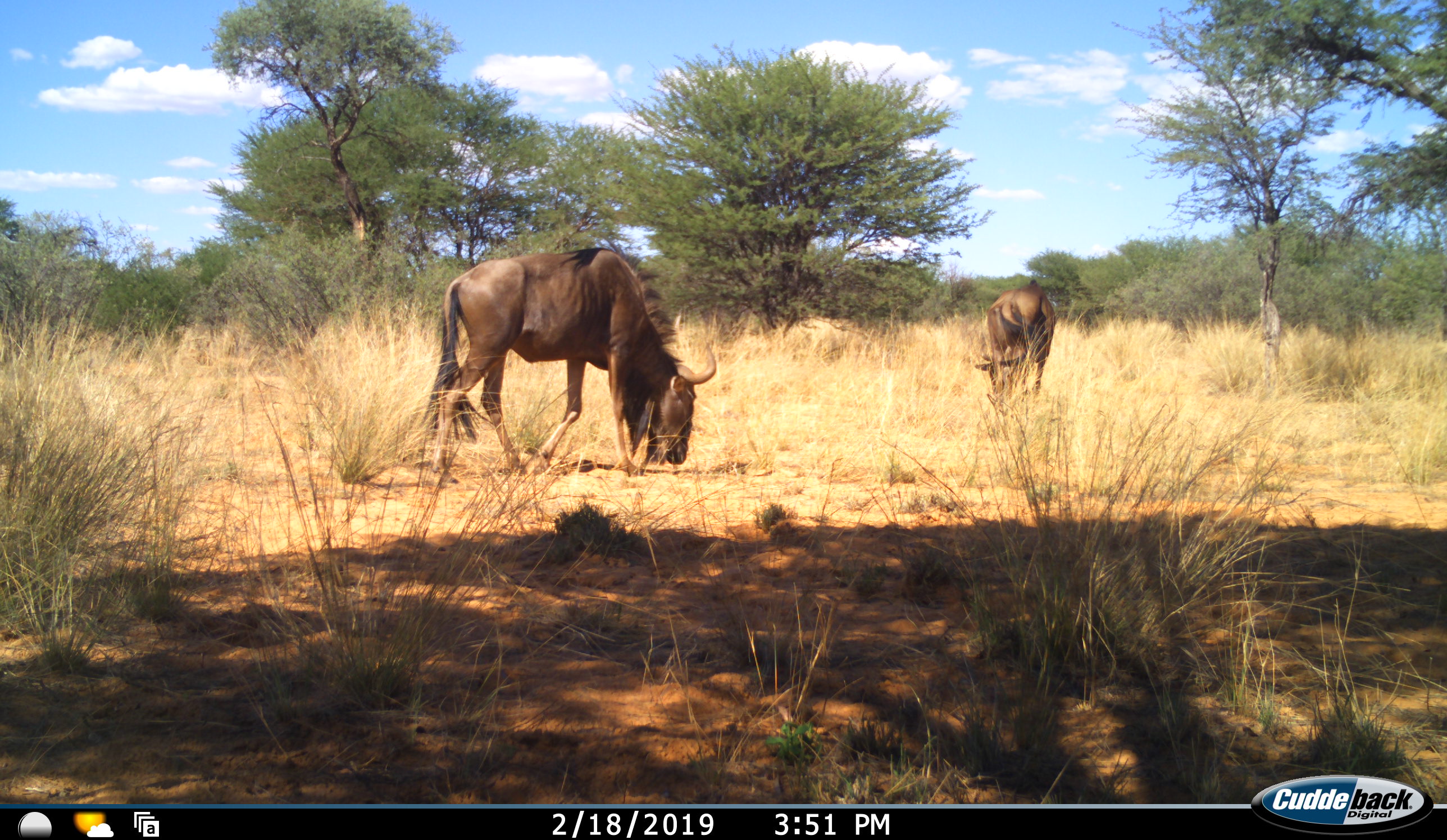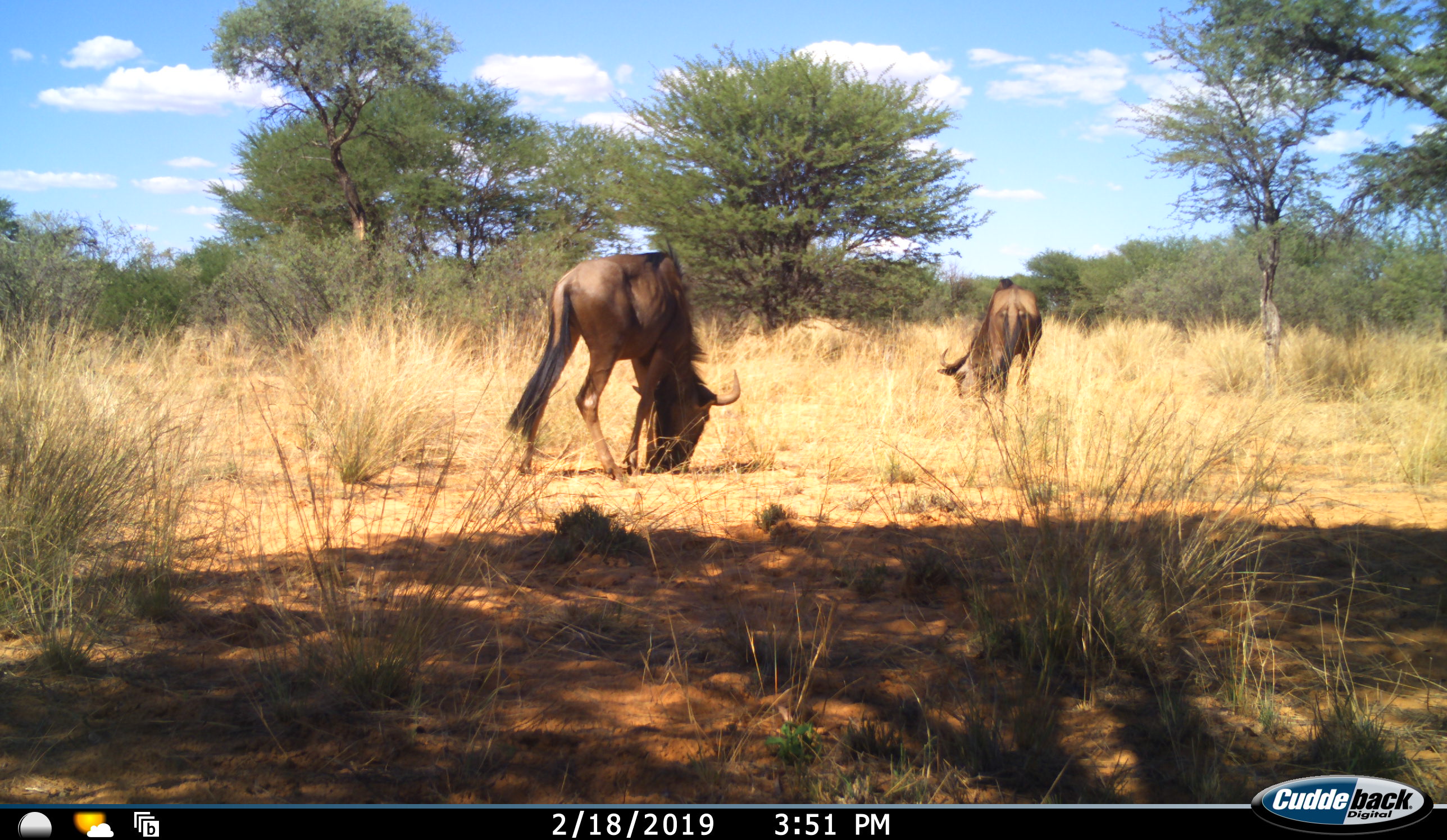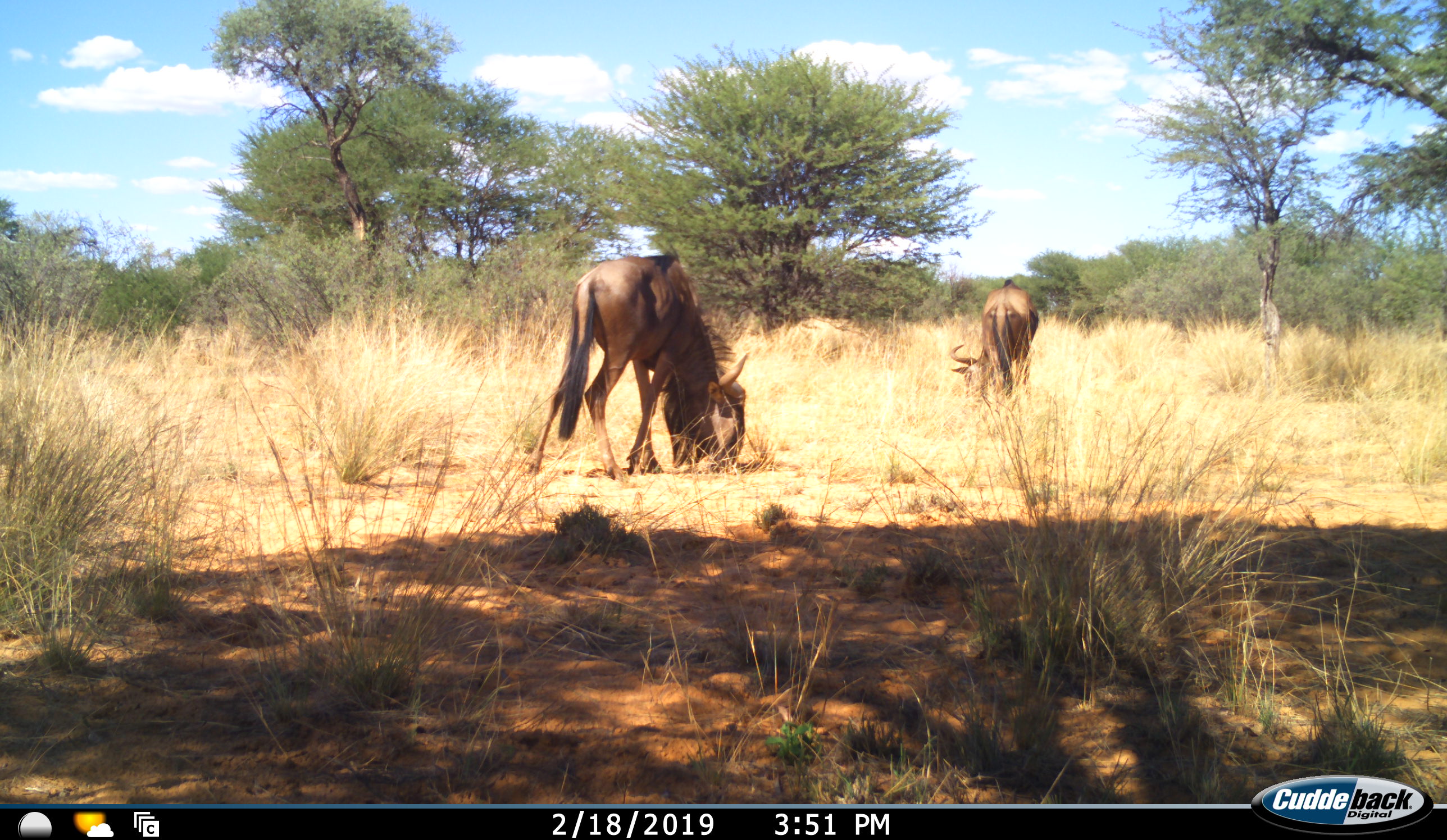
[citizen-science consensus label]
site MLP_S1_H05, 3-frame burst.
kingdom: Animalia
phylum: Chordata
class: Mammalia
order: Artiodactyla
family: Bovidae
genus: Connochaetes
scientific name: Connochaetes taurinus taurinus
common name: blue wildebeest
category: wildebeestblue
Wildebeestblue (blue wildebeest) (Connochaetes taurinus taurinus), count 2. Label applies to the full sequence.